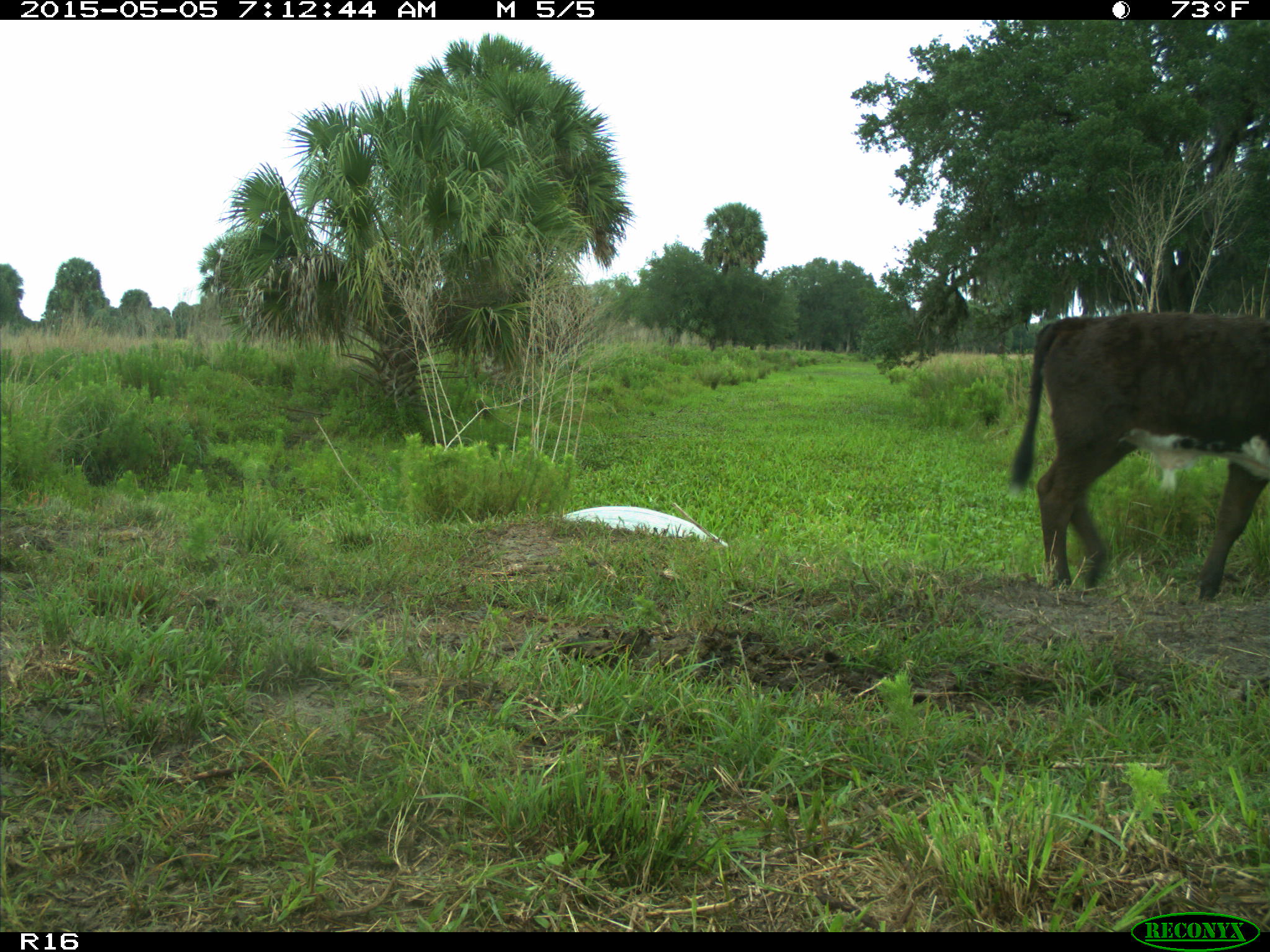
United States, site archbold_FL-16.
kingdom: Animalia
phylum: Chordata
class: Mammalia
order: Artiodactyla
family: Bovidae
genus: Bos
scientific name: Bos taurus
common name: domestic cow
Bos taurus (domestic cow).